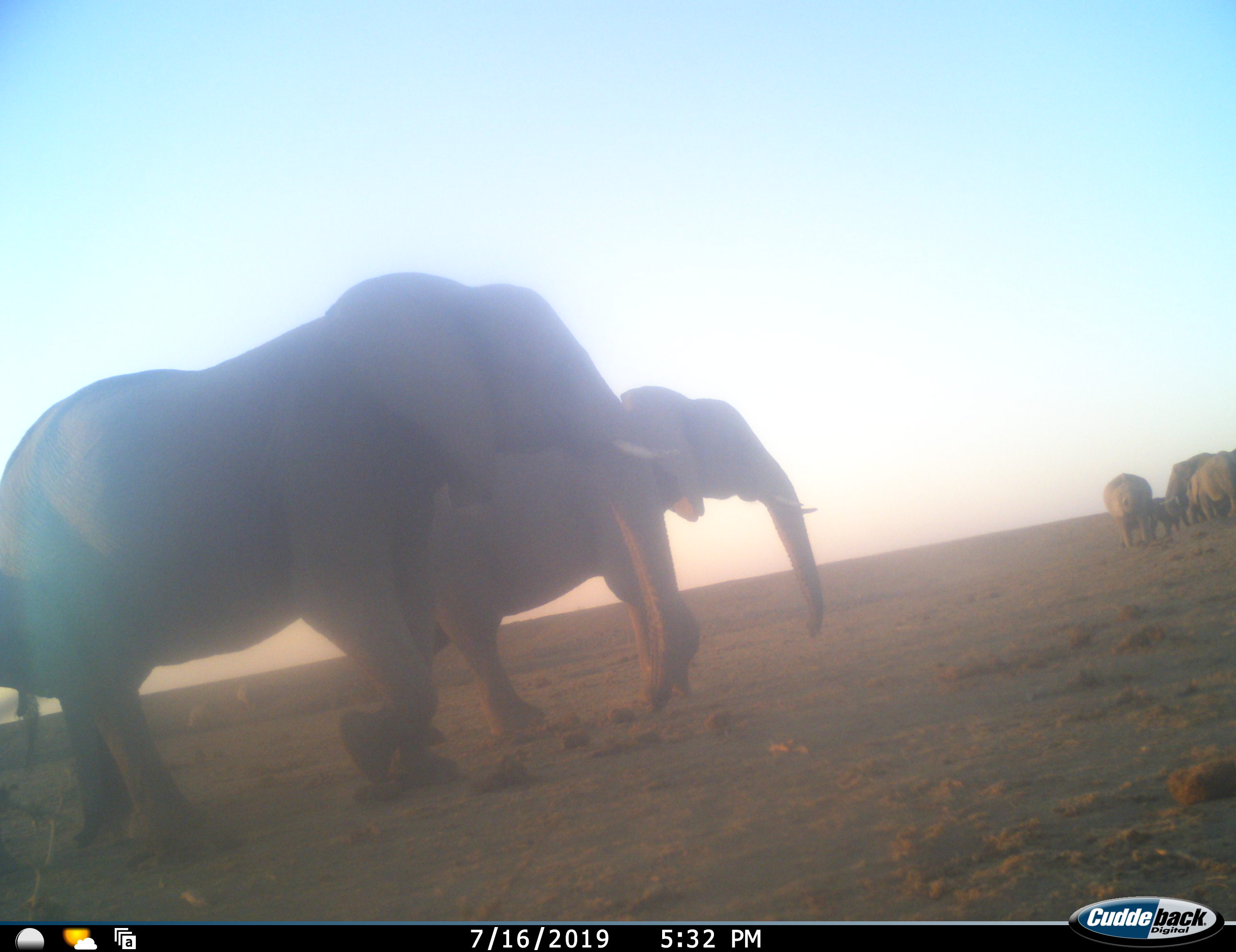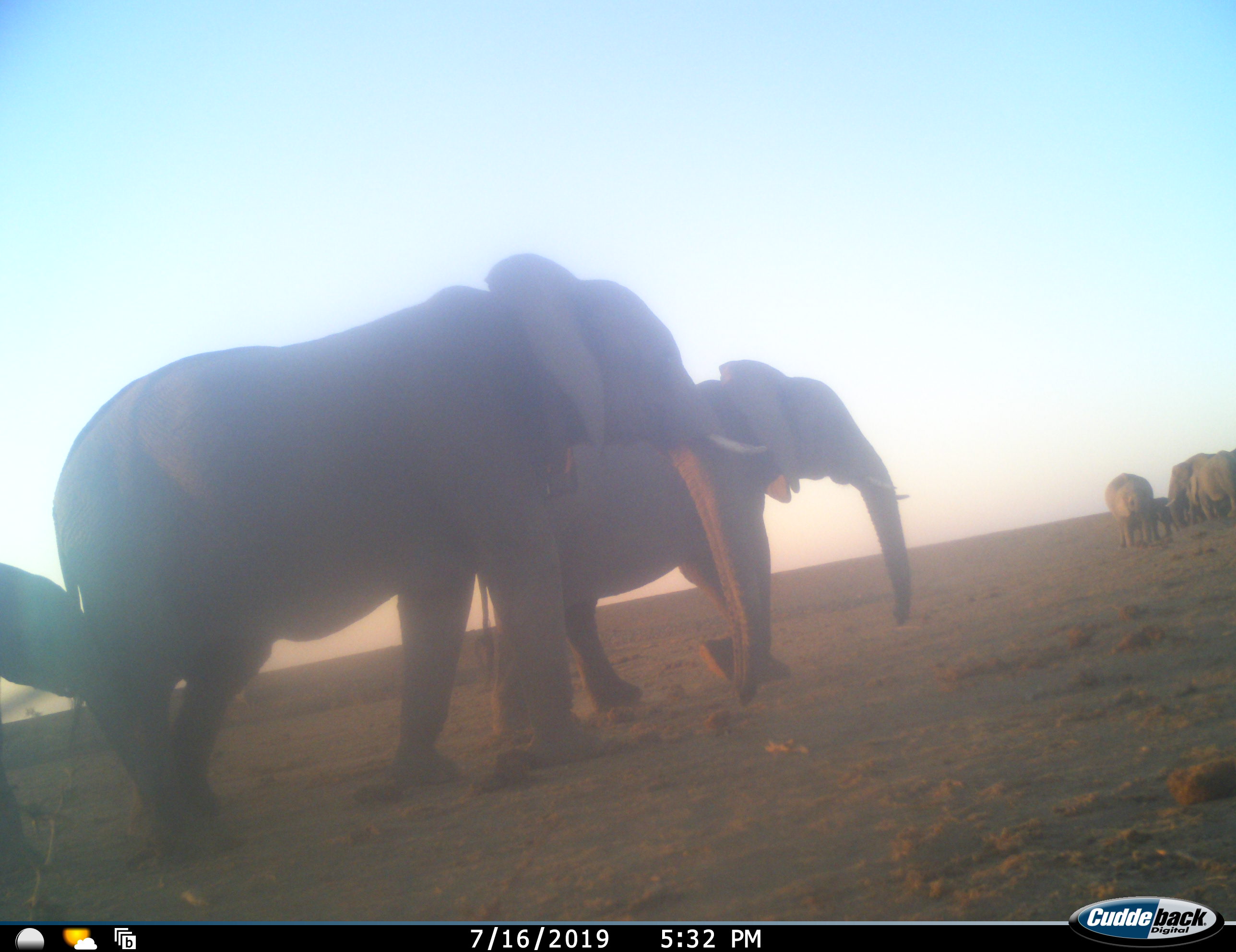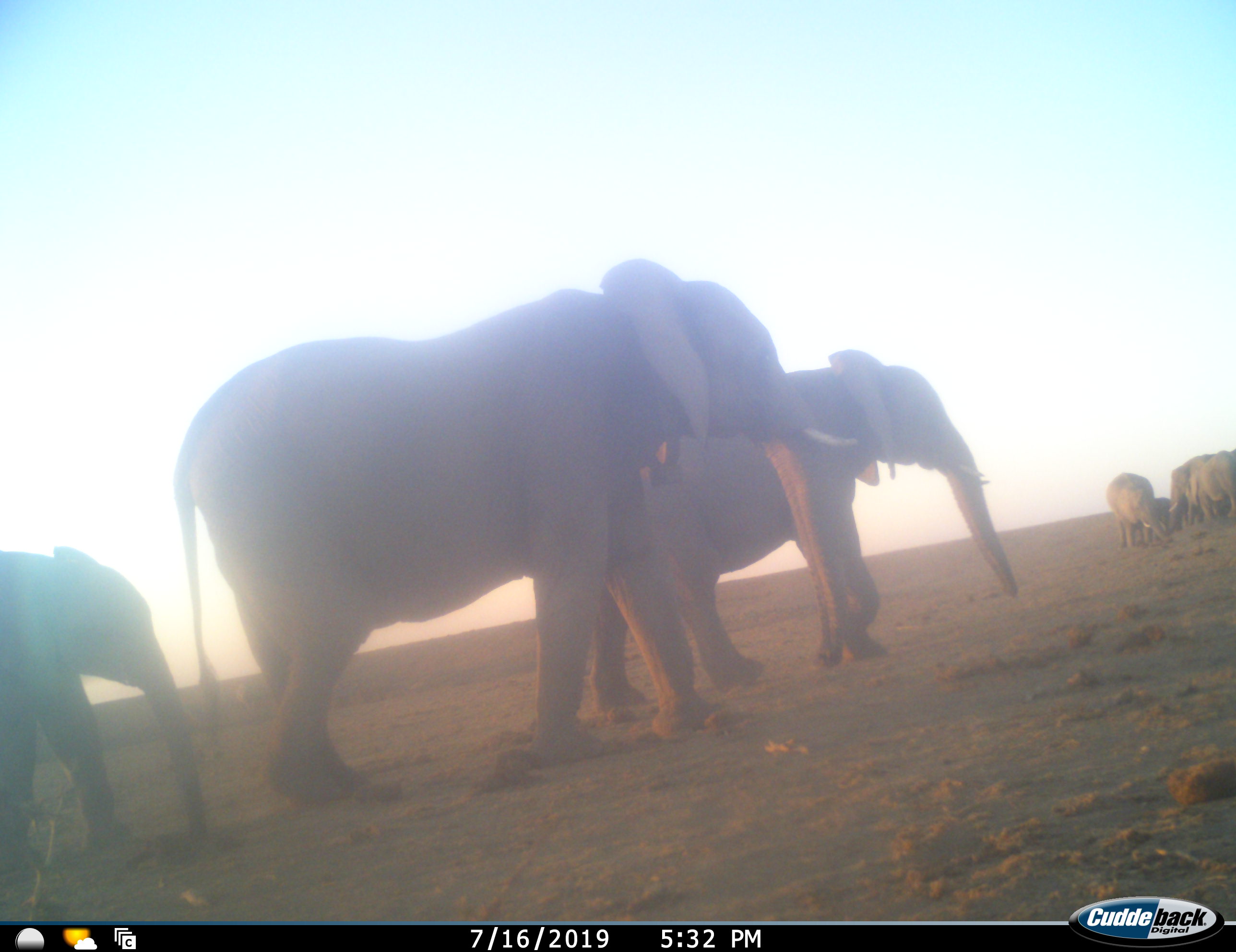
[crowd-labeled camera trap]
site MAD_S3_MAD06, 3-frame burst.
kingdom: Animalia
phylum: Chordata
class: Mammalia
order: Proboscidea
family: Elephantidae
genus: Loxodonta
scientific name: Loxodonta africana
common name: african bush elephant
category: elephant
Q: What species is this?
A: Elephant (african bush elephant) (Loxodonta africana).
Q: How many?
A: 7.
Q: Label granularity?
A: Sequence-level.